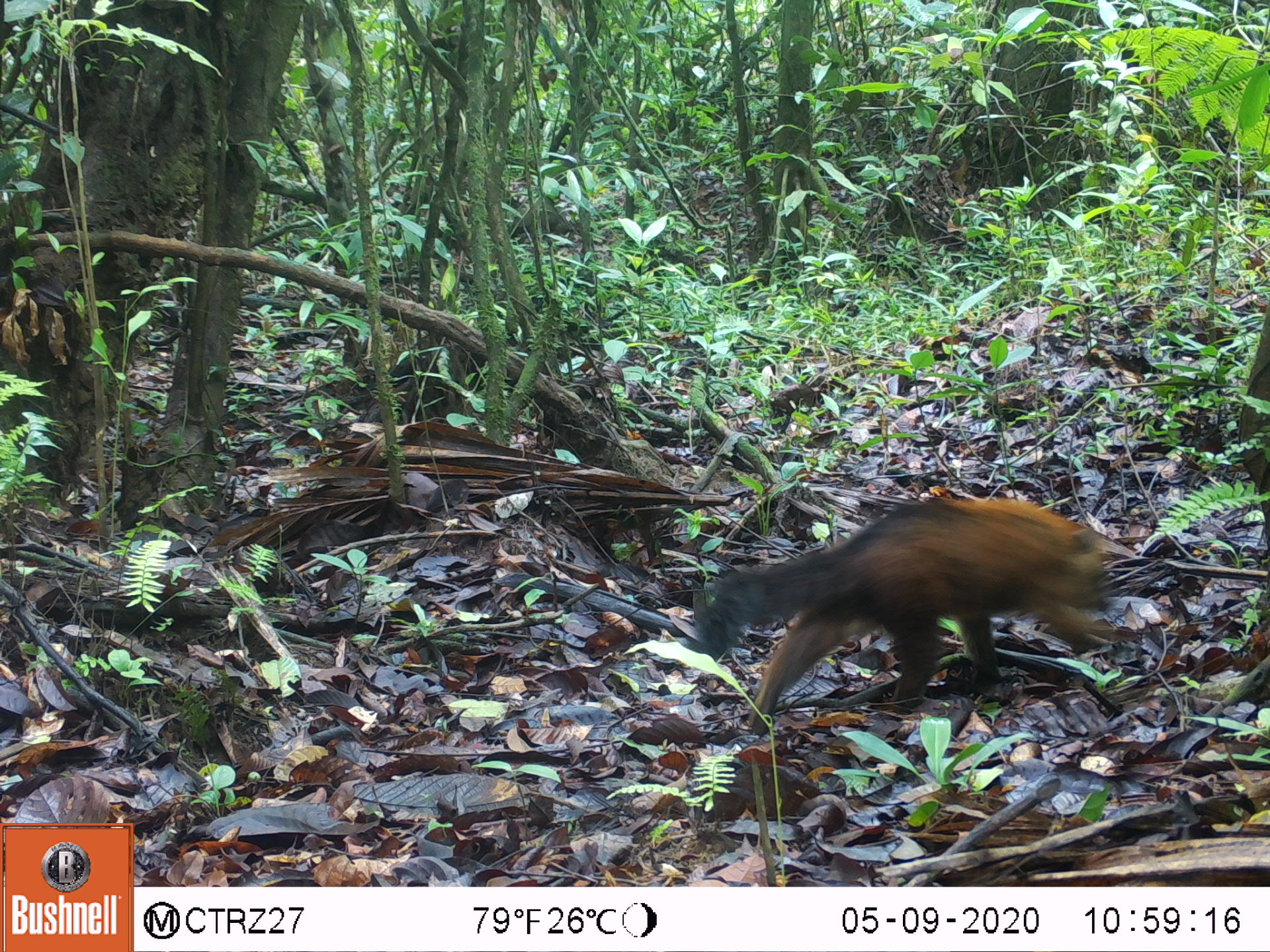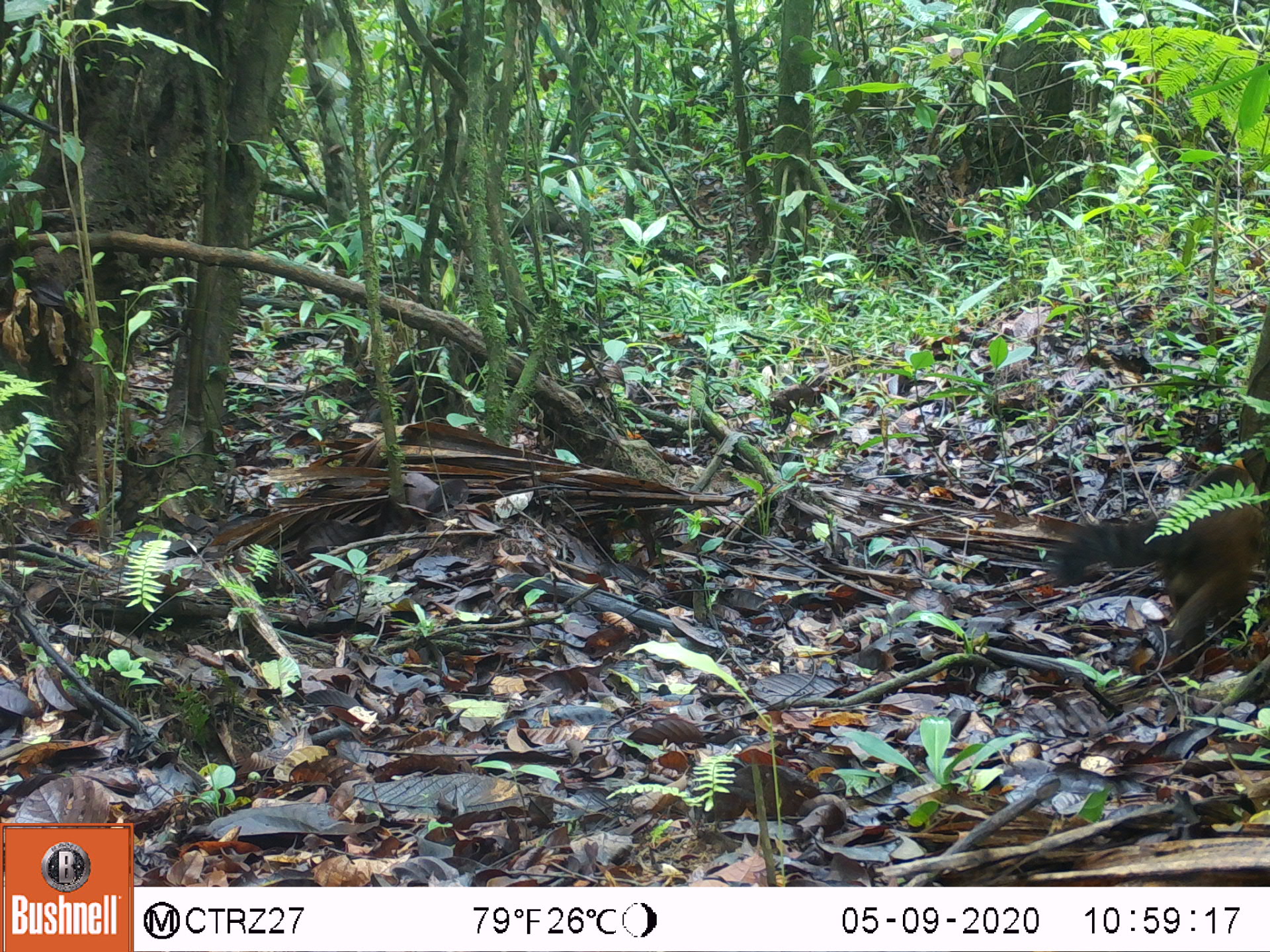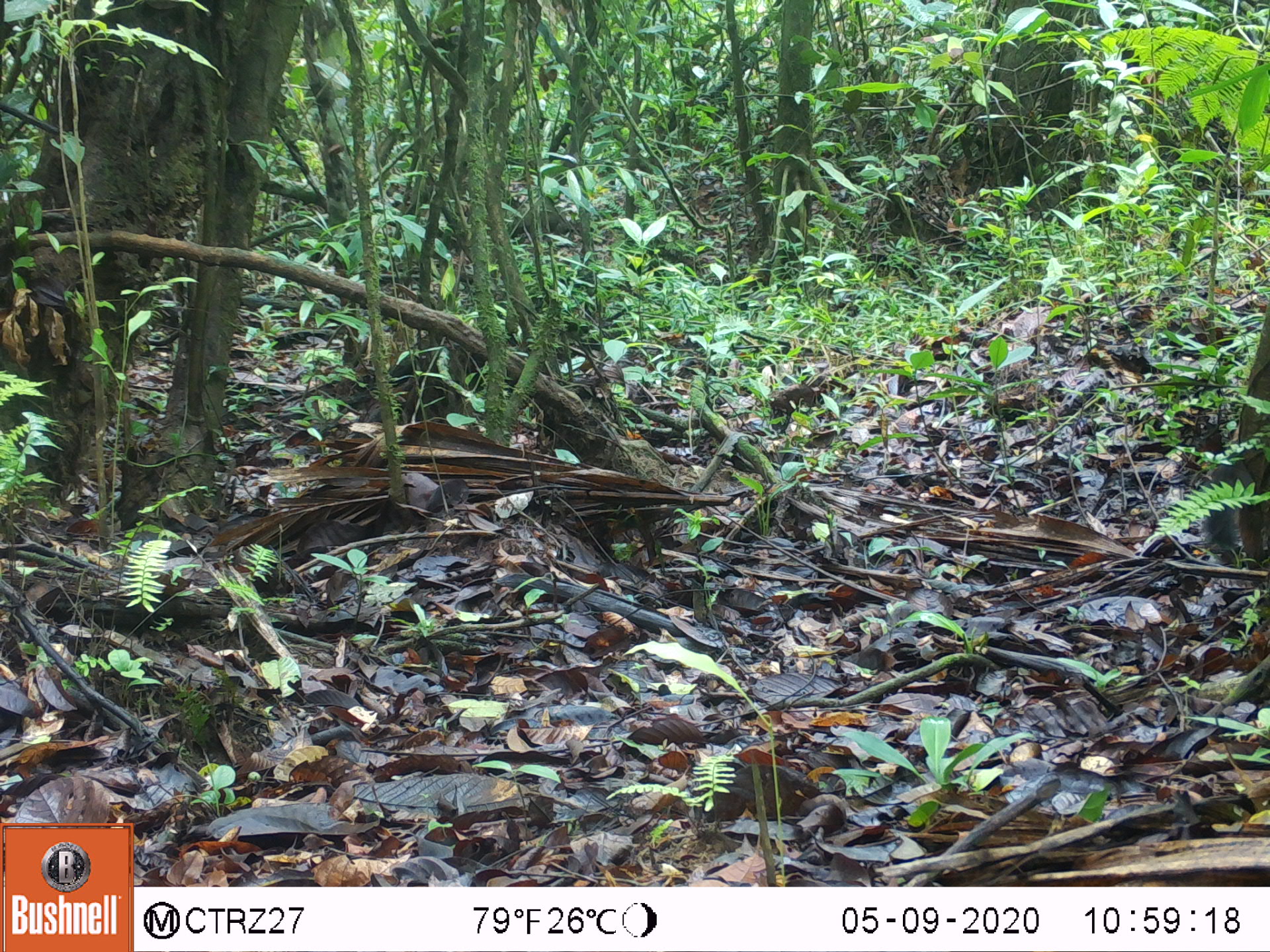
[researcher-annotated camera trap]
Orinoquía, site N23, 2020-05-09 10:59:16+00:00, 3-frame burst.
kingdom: Animalia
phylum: Chordata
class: Mammalia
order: Carnivora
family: Procyonidae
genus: Nasua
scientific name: Nasua nasua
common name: south american coati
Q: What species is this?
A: South american coati (Nasua nasua).